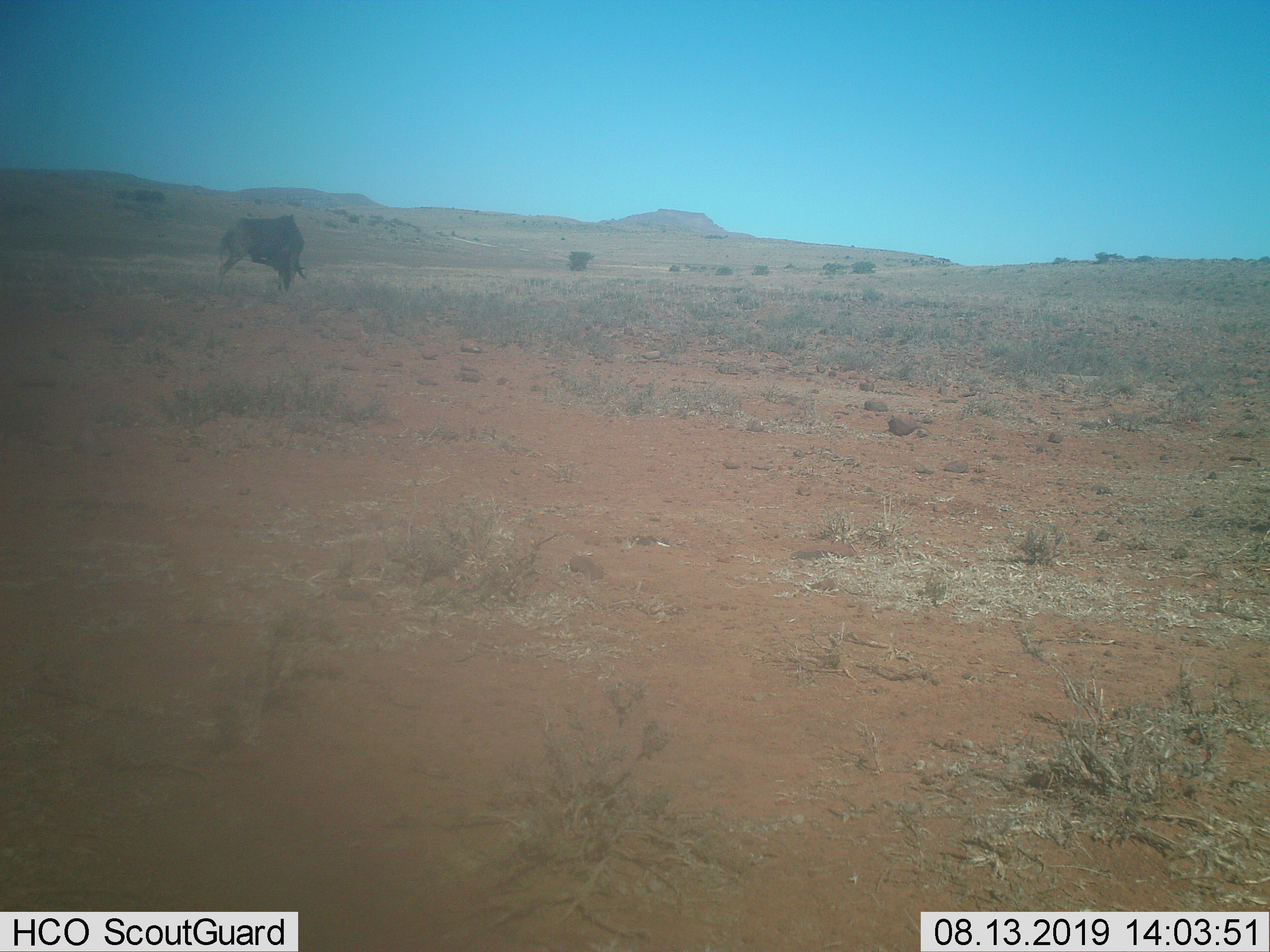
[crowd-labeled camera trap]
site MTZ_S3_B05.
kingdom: Animalia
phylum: Chordata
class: Mammalia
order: Artiodactyla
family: Bovidae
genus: Connochaetes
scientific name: Connochaetes gnou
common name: black wildebeest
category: wildebeestblack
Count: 1.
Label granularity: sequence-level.